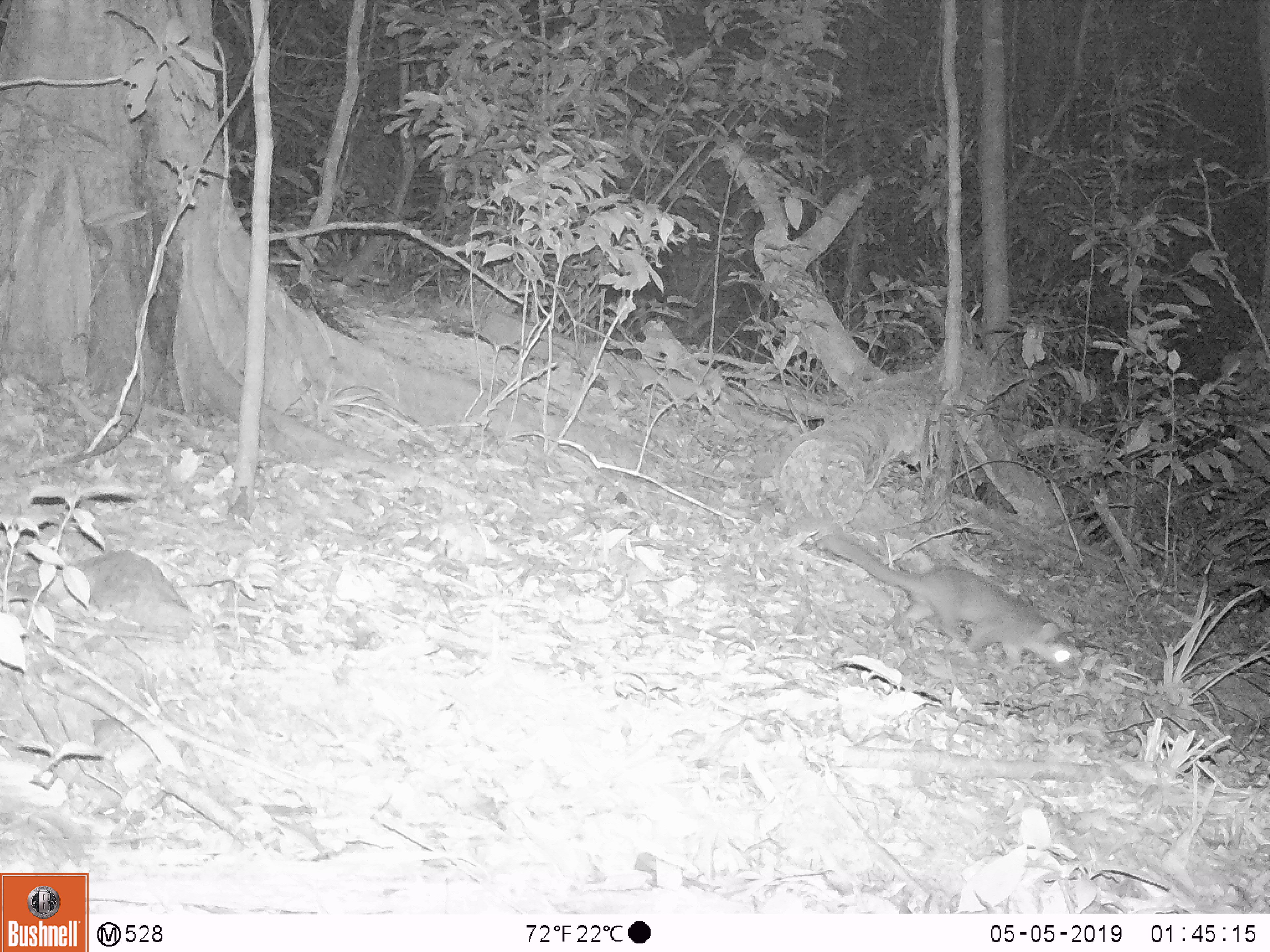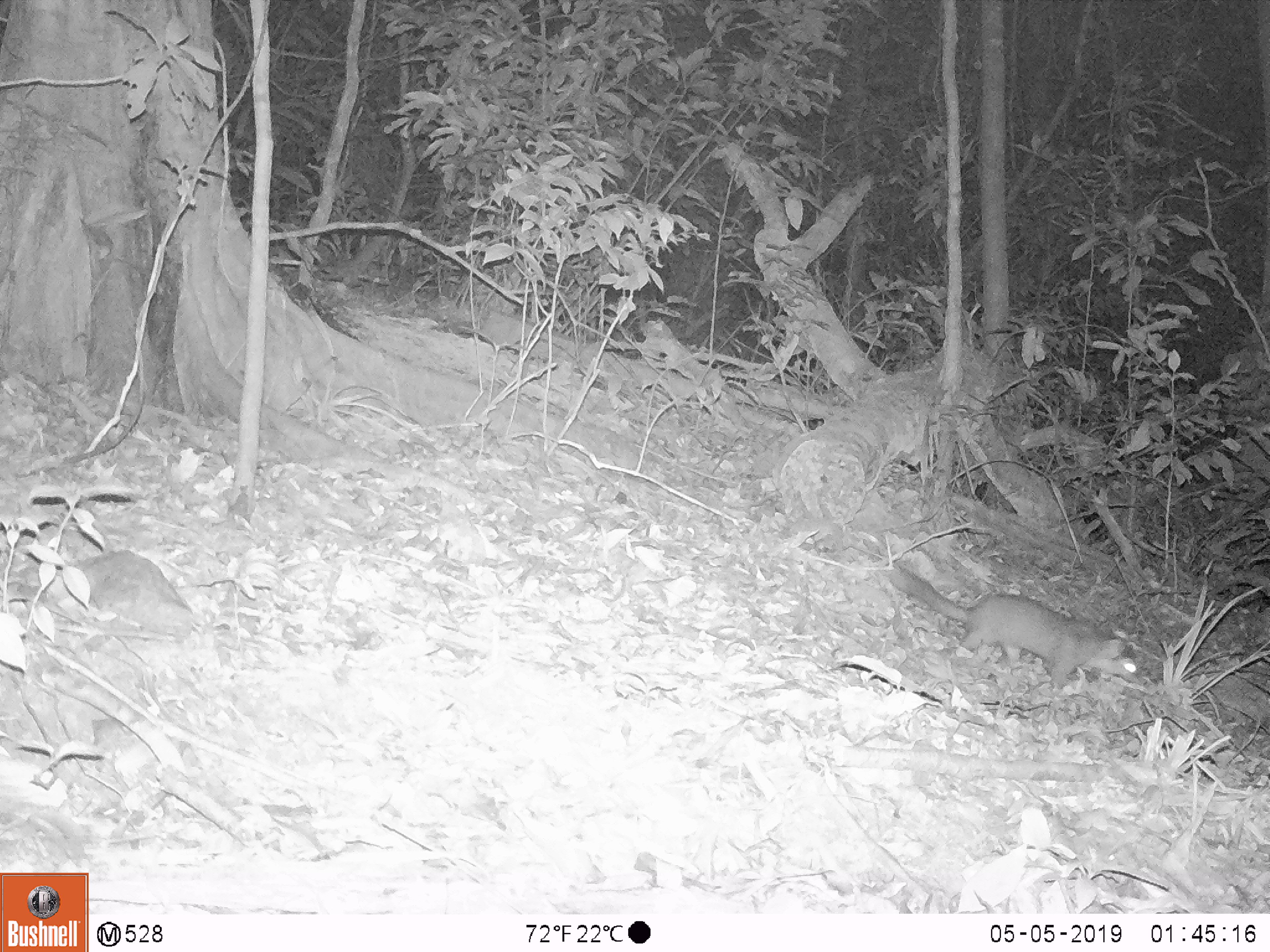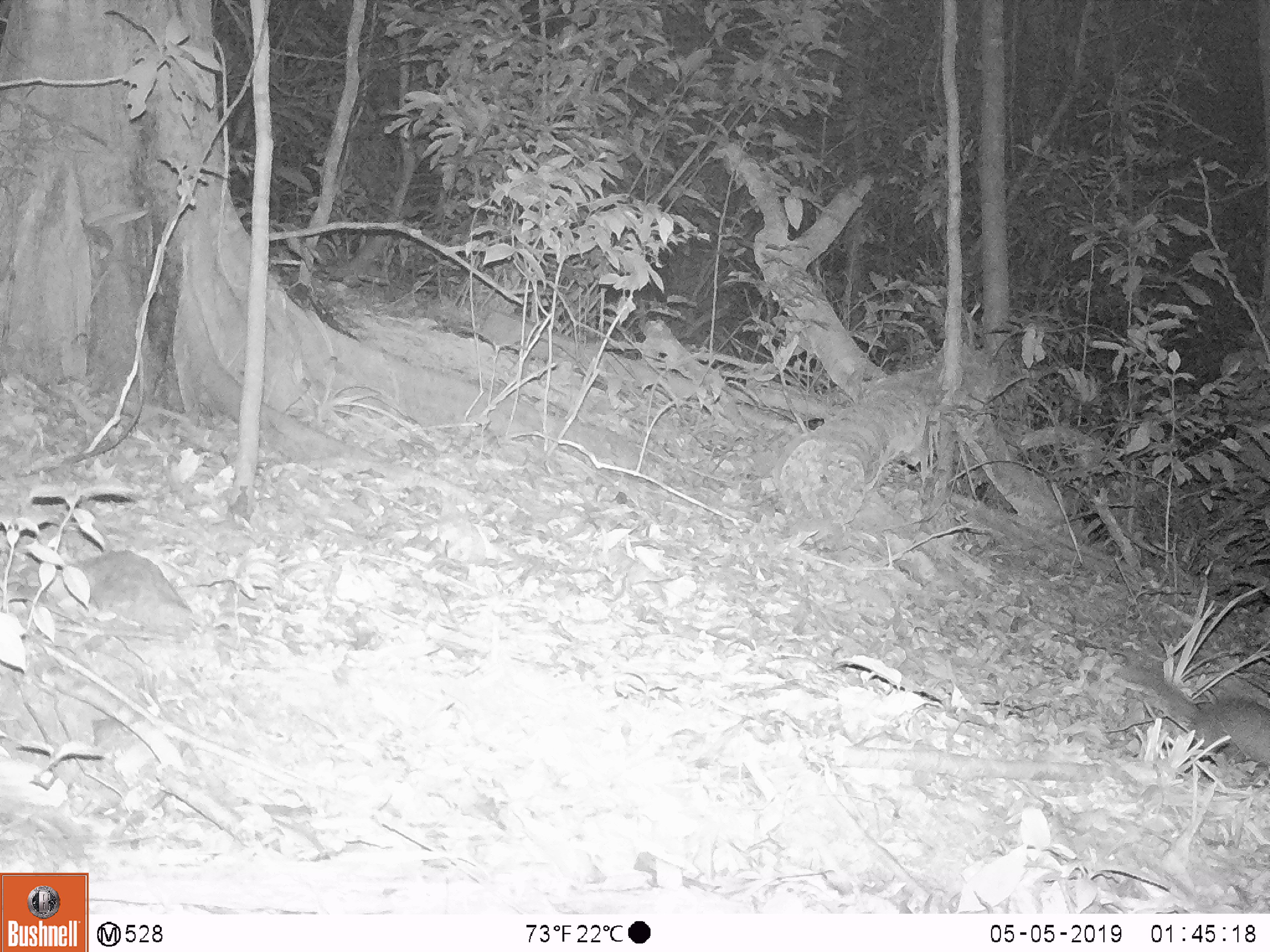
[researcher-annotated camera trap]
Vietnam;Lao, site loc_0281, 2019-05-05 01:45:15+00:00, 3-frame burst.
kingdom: Animalia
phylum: Chordata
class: Mammalia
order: Carnivora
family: Mustelidae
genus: Melogale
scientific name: Melogale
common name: ferret badger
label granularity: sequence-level